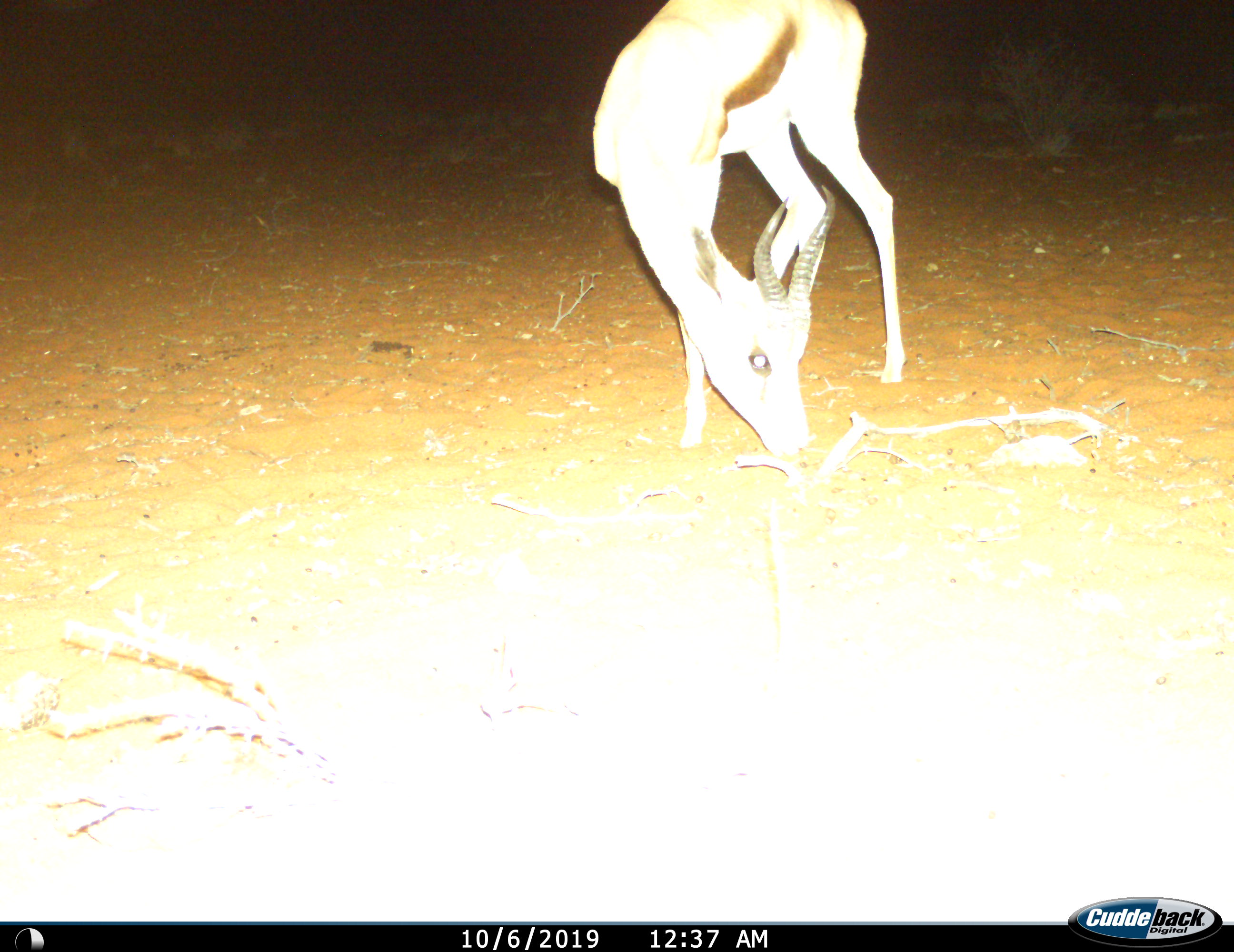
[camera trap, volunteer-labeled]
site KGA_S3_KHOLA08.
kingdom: Animalia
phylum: Chordata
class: Mammalia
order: Artiodactyla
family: Bovidae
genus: Antidorcas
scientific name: Antidorcas marsupialis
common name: springbok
Springbok (Antidorcas marsupialis), count 1. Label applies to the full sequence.